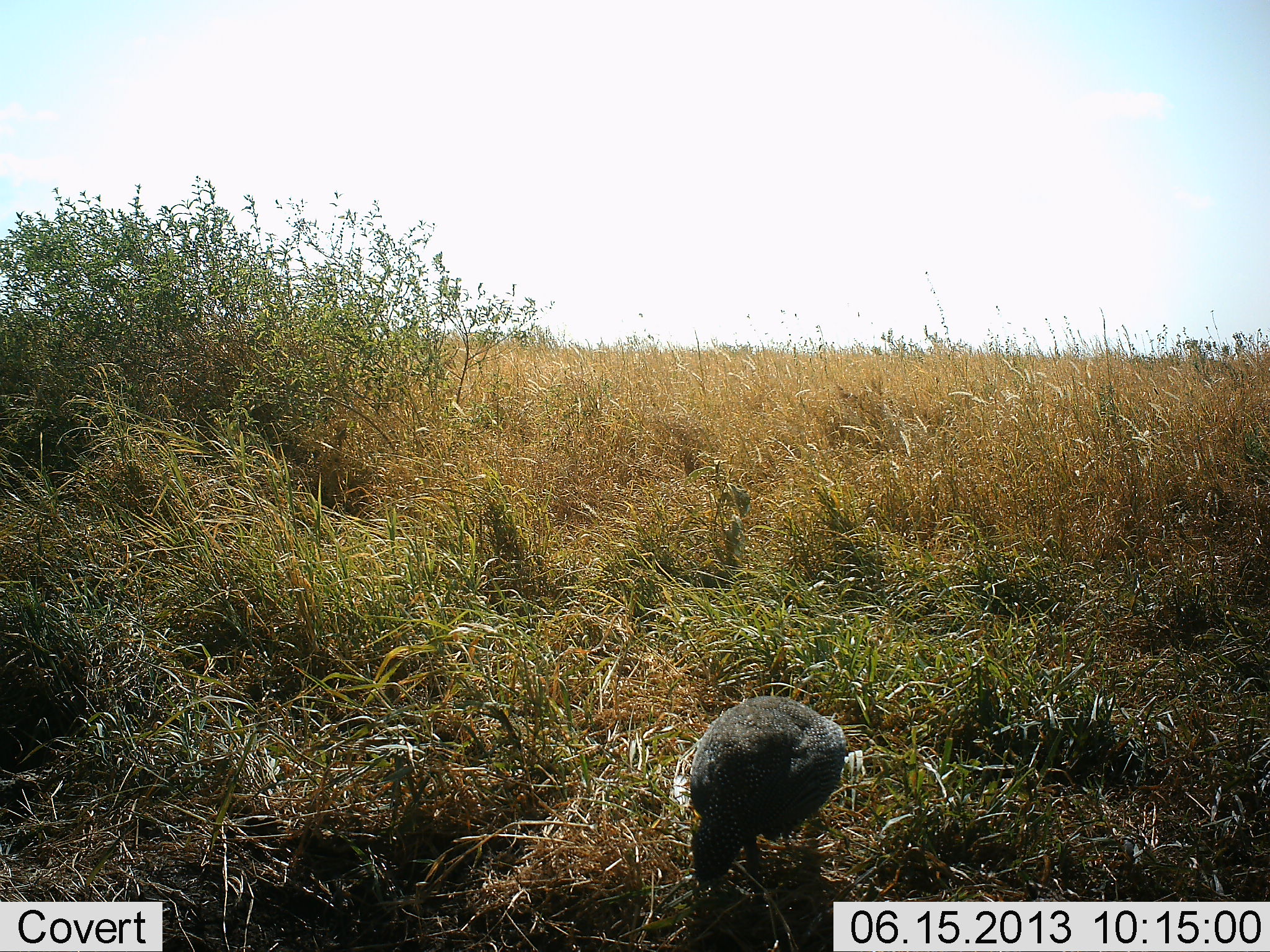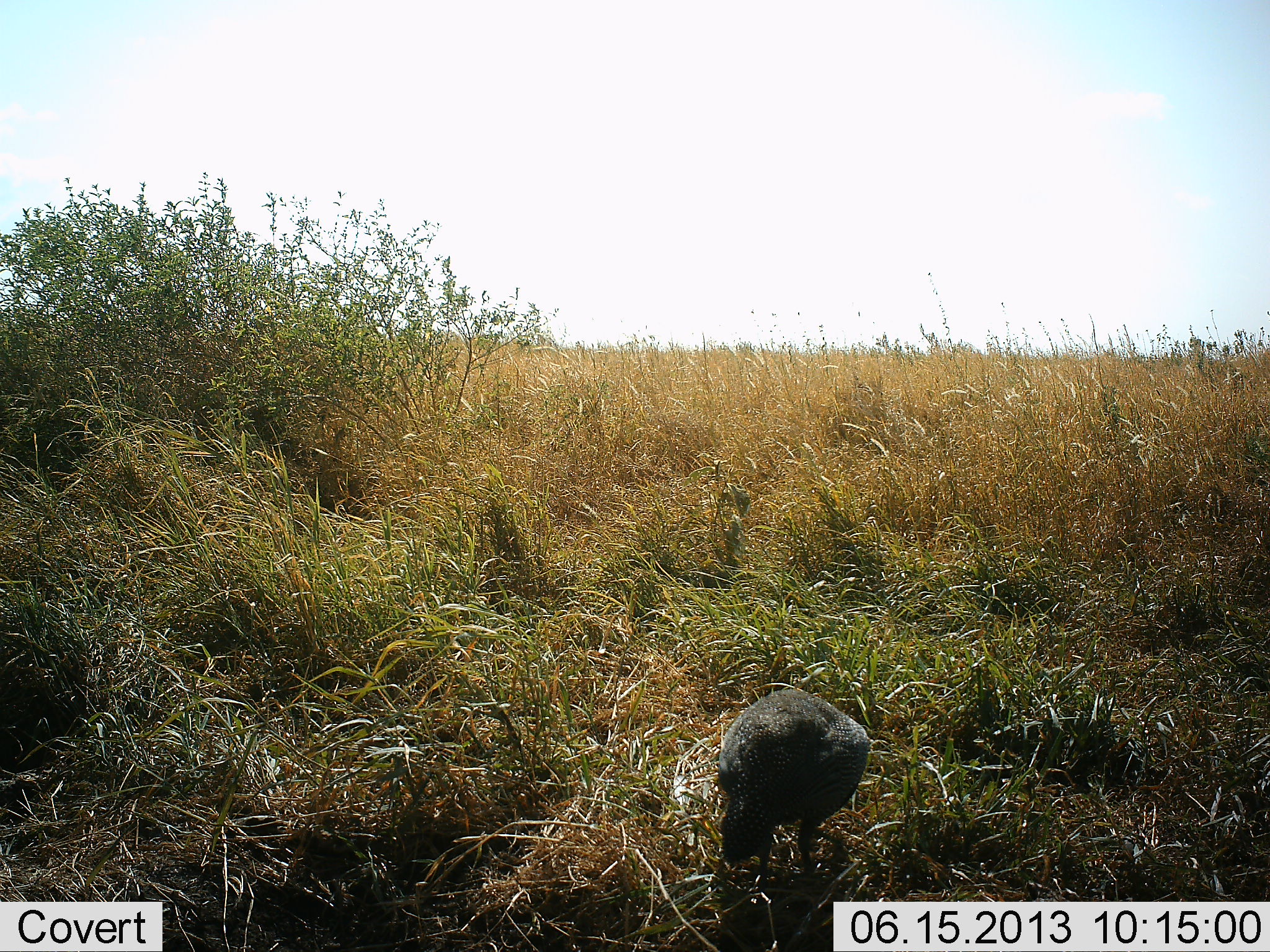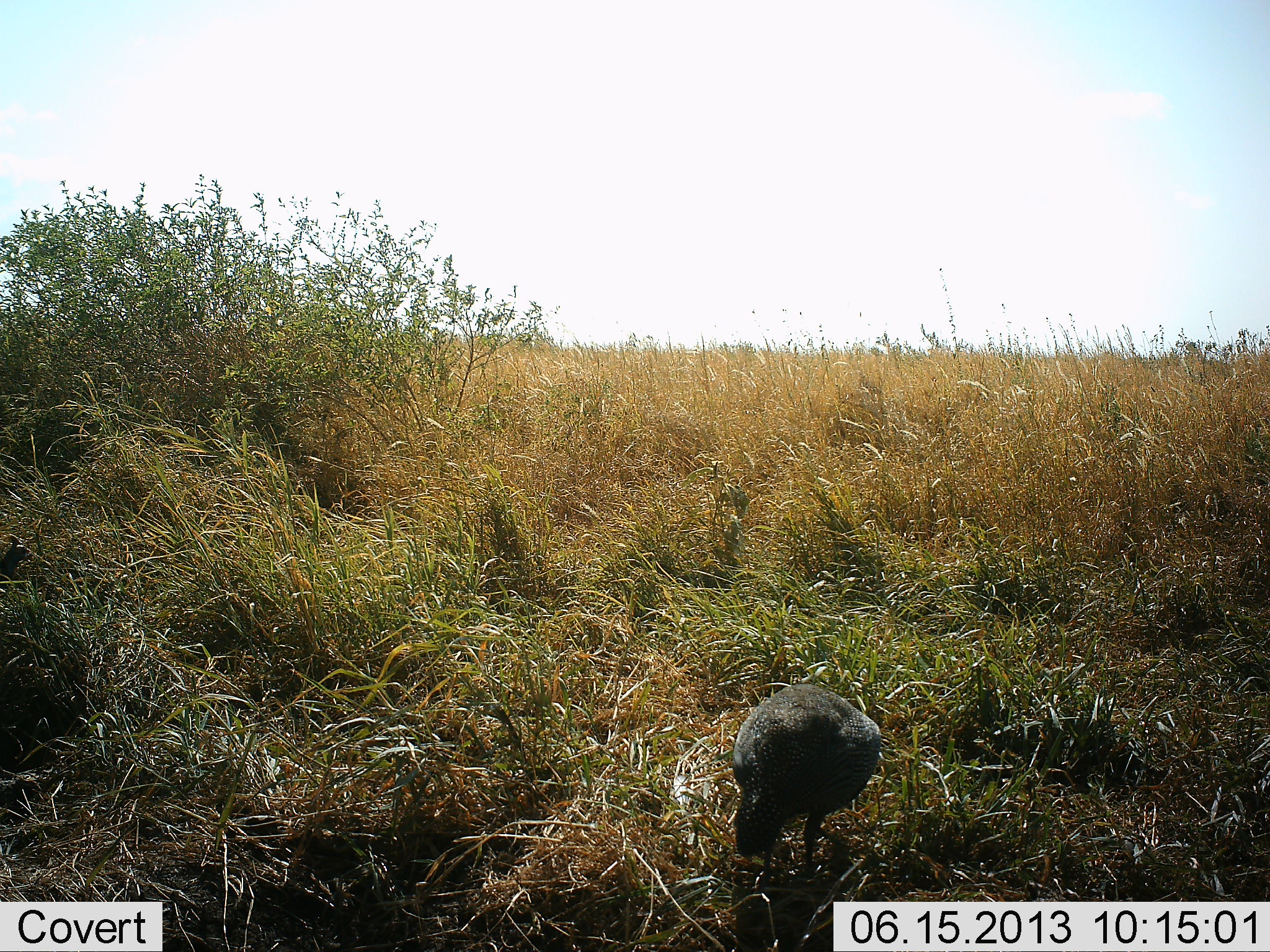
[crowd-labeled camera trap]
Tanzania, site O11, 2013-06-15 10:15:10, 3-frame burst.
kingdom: Animalia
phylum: Chordata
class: Aves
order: Galliformes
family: Numididae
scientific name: Numididae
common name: guinea fowl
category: guineafowl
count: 1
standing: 16%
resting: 0%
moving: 42%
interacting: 0%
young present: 0%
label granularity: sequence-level